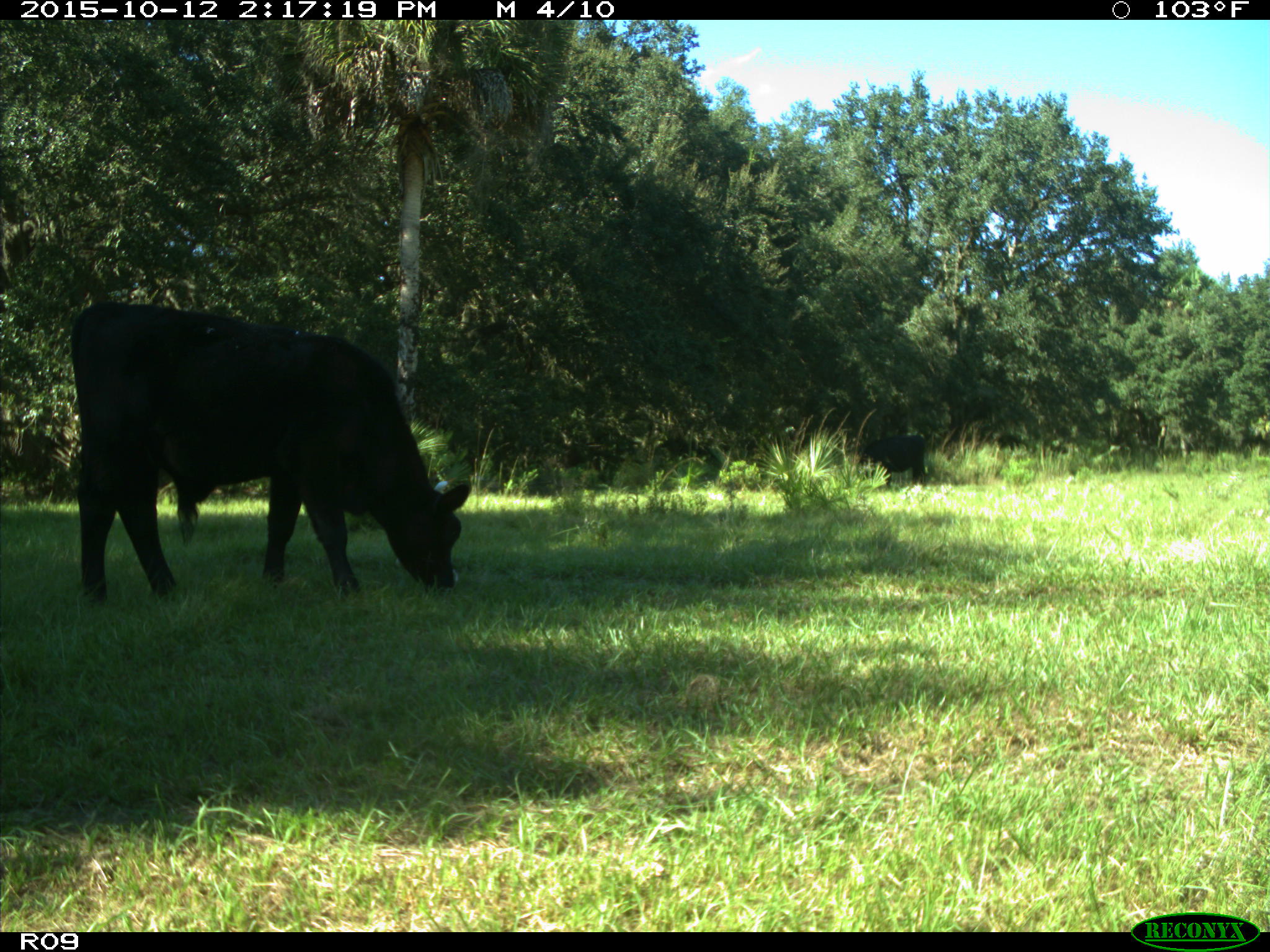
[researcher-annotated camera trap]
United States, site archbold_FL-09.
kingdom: Animalia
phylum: Chordata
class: Mammalia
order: Artiodactyla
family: Bovidae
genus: Bos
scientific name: Bos taurus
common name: domestic cow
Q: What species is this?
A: Bos taurus (domestic cow).